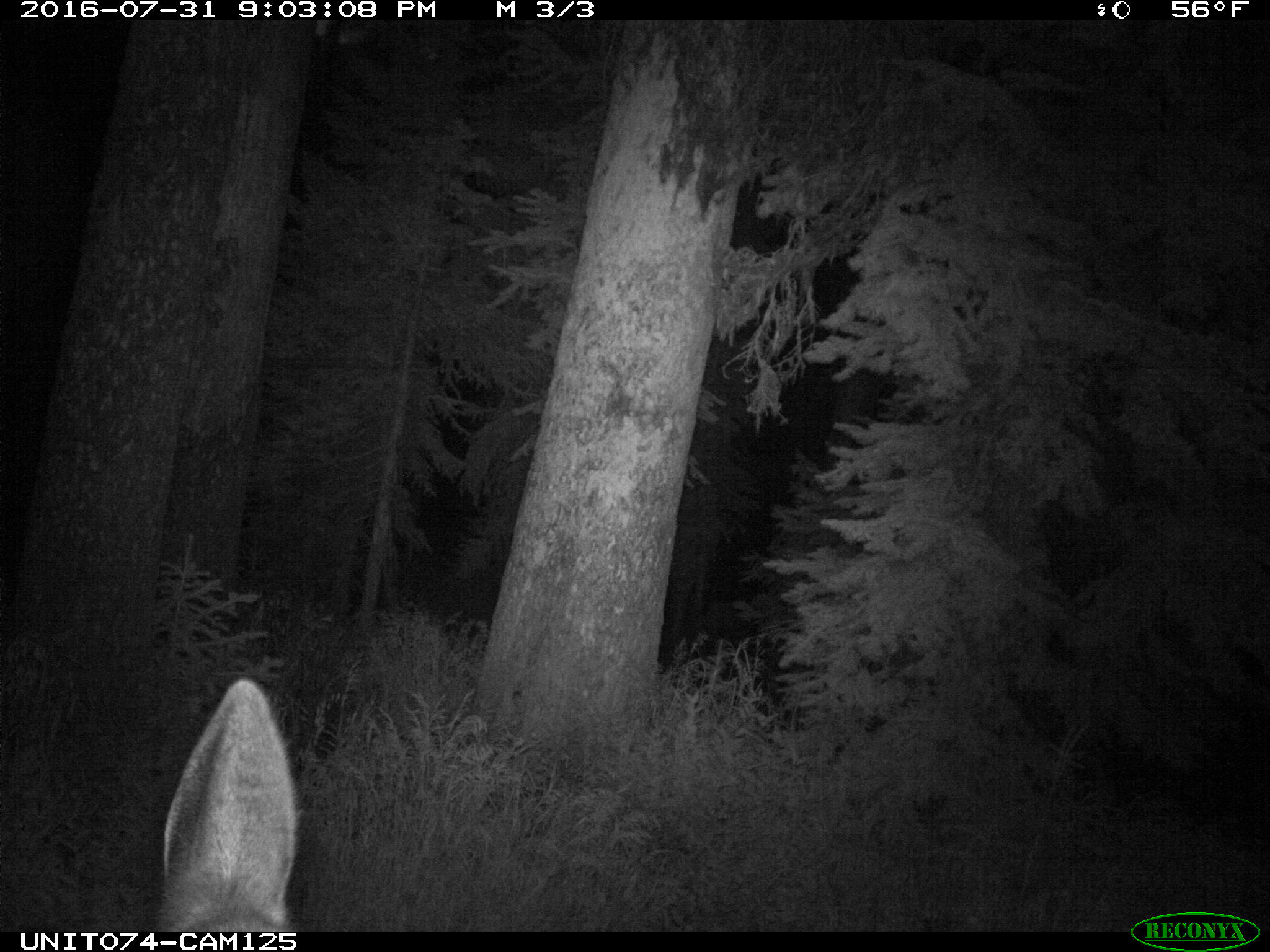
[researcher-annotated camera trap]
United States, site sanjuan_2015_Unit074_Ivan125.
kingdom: Animalia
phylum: Chordata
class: Mammalia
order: Artiodactyla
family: Cervidae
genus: Cervus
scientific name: Cervus elaphus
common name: red deer